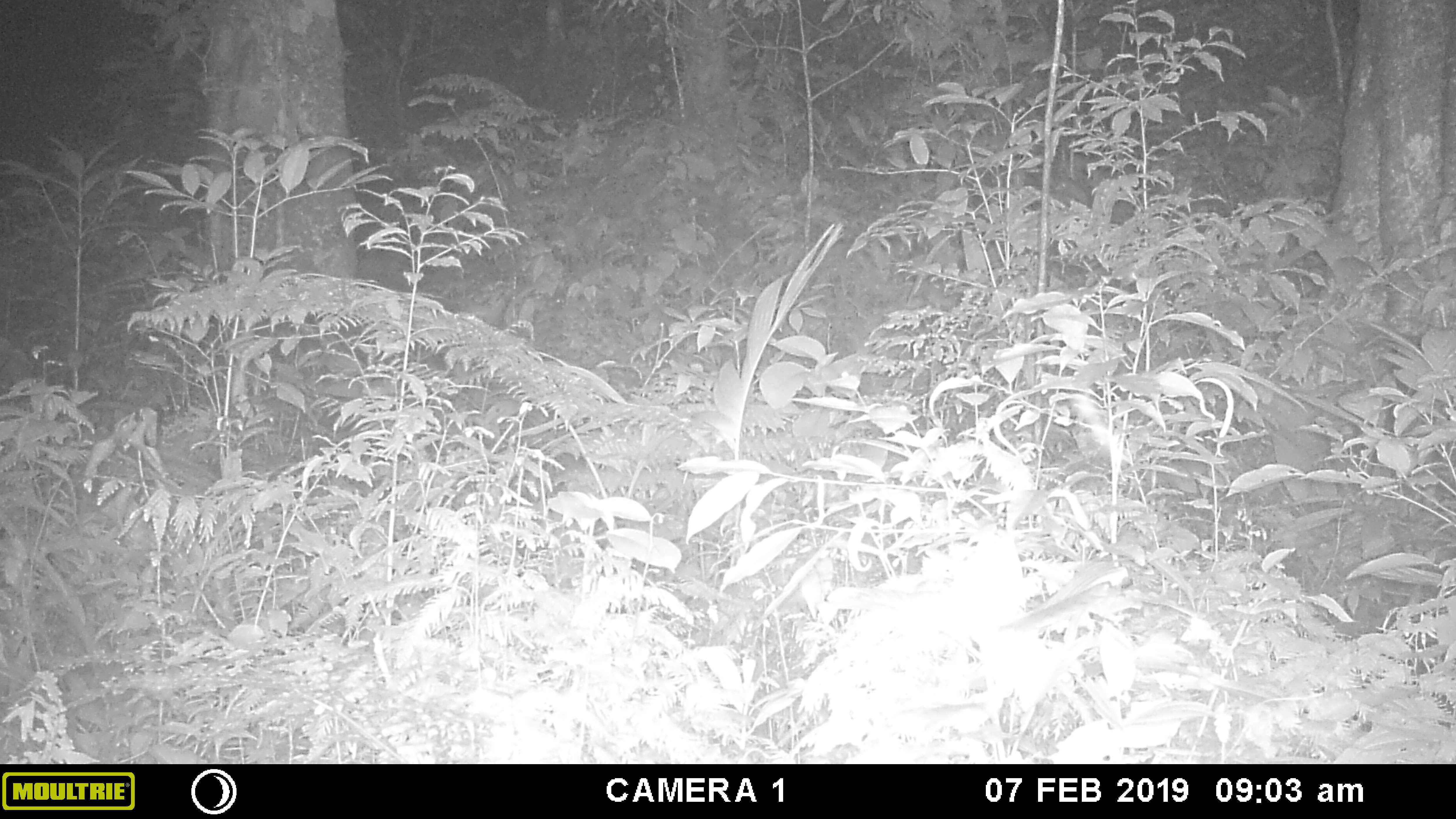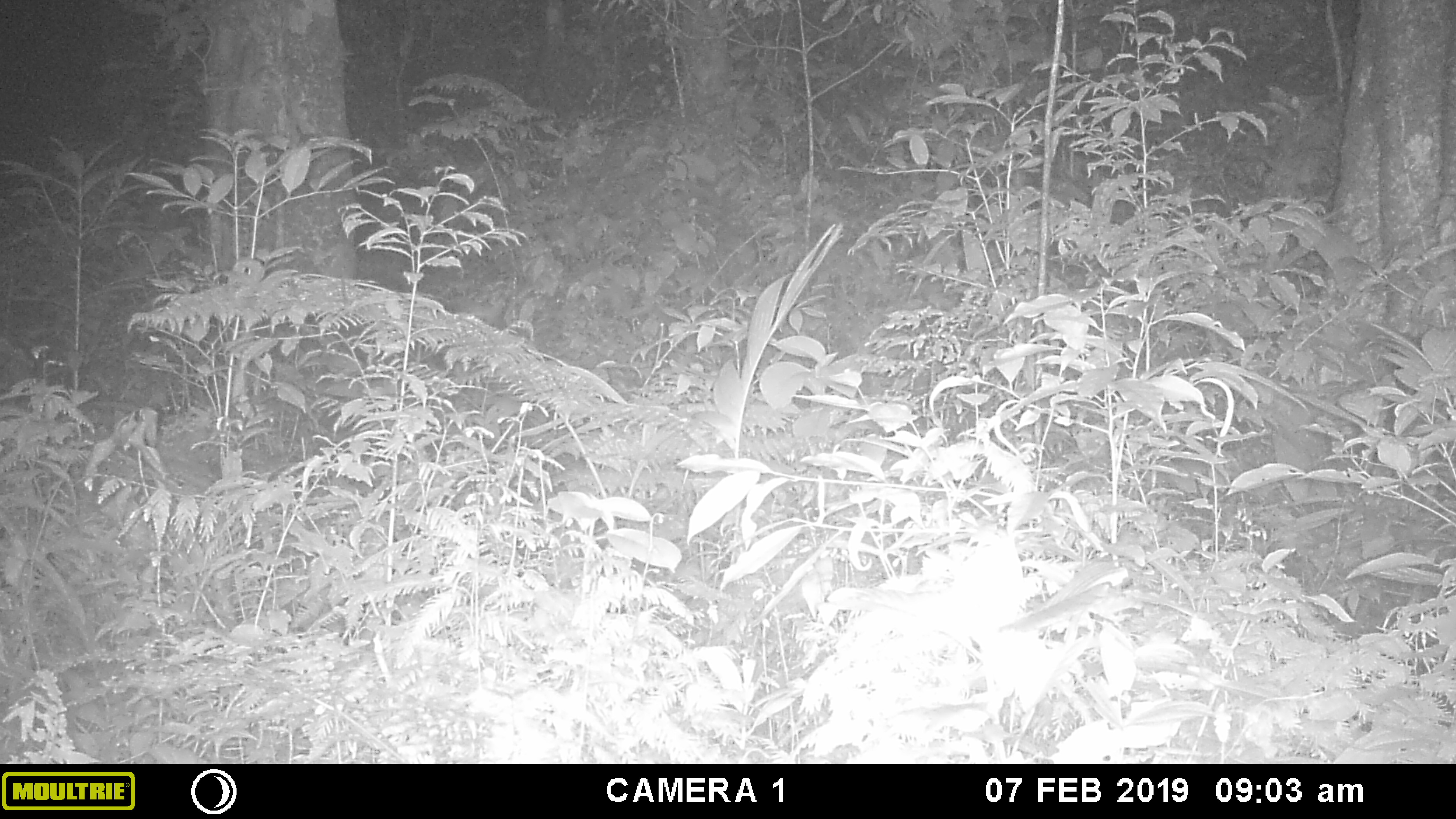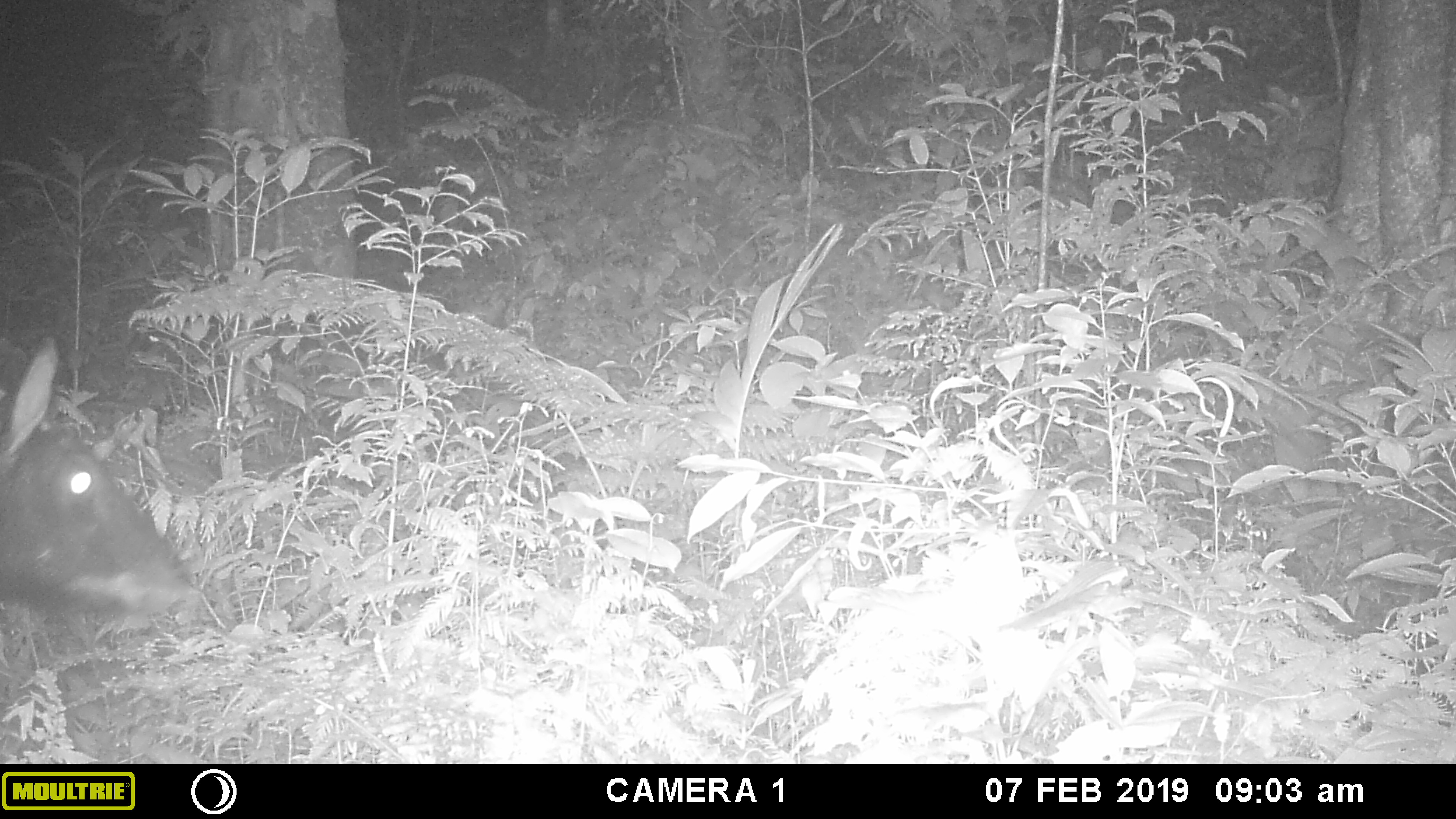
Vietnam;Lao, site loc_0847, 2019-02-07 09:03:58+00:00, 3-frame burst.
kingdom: Animalia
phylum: Chordata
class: Mammalia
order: Artiodactyla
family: Bovidae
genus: Capricornis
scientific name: Capricornis sumatraensis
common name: chinese serow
Chinese serow (Capricornis sumatraensis). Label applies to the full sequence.